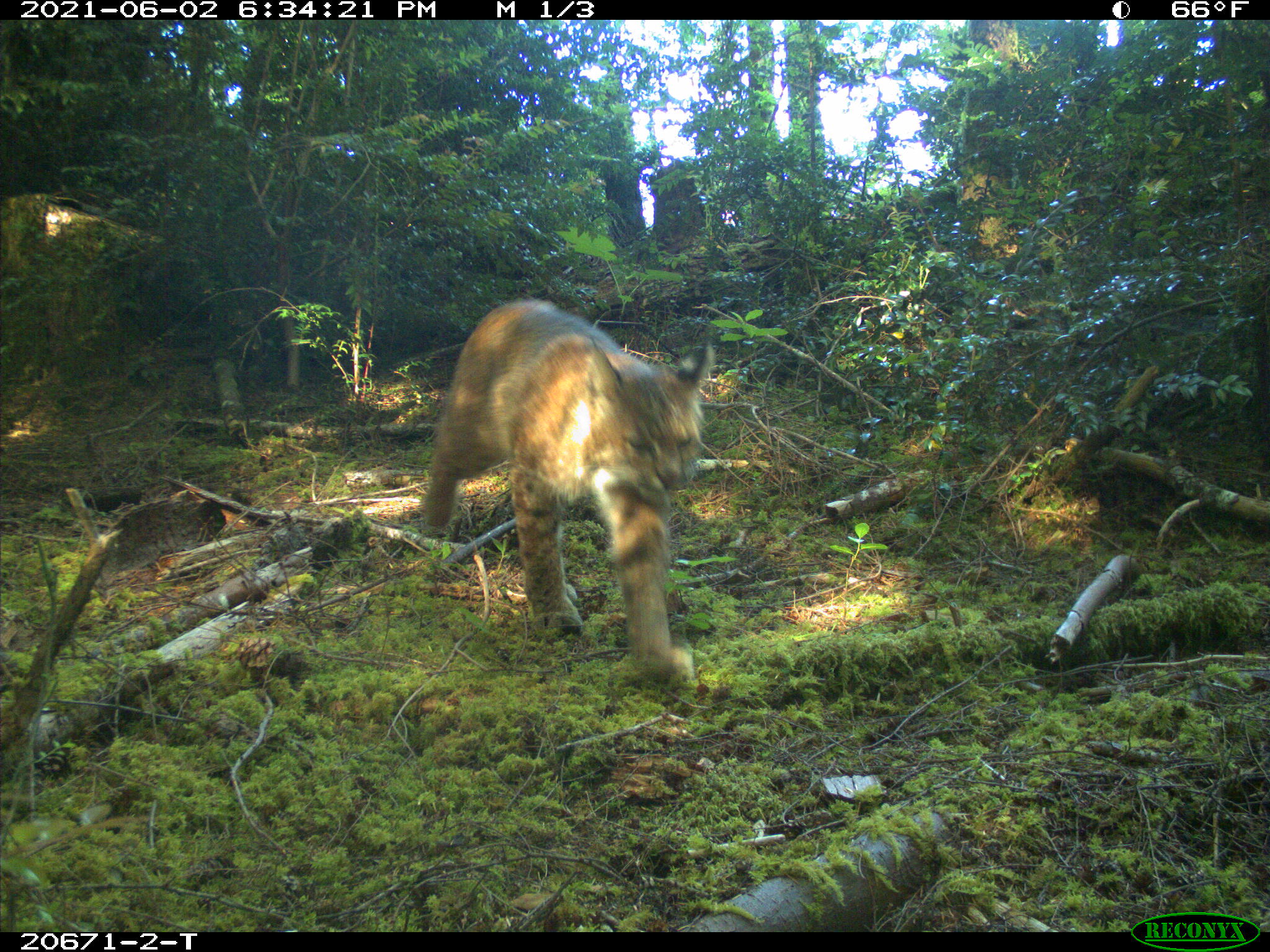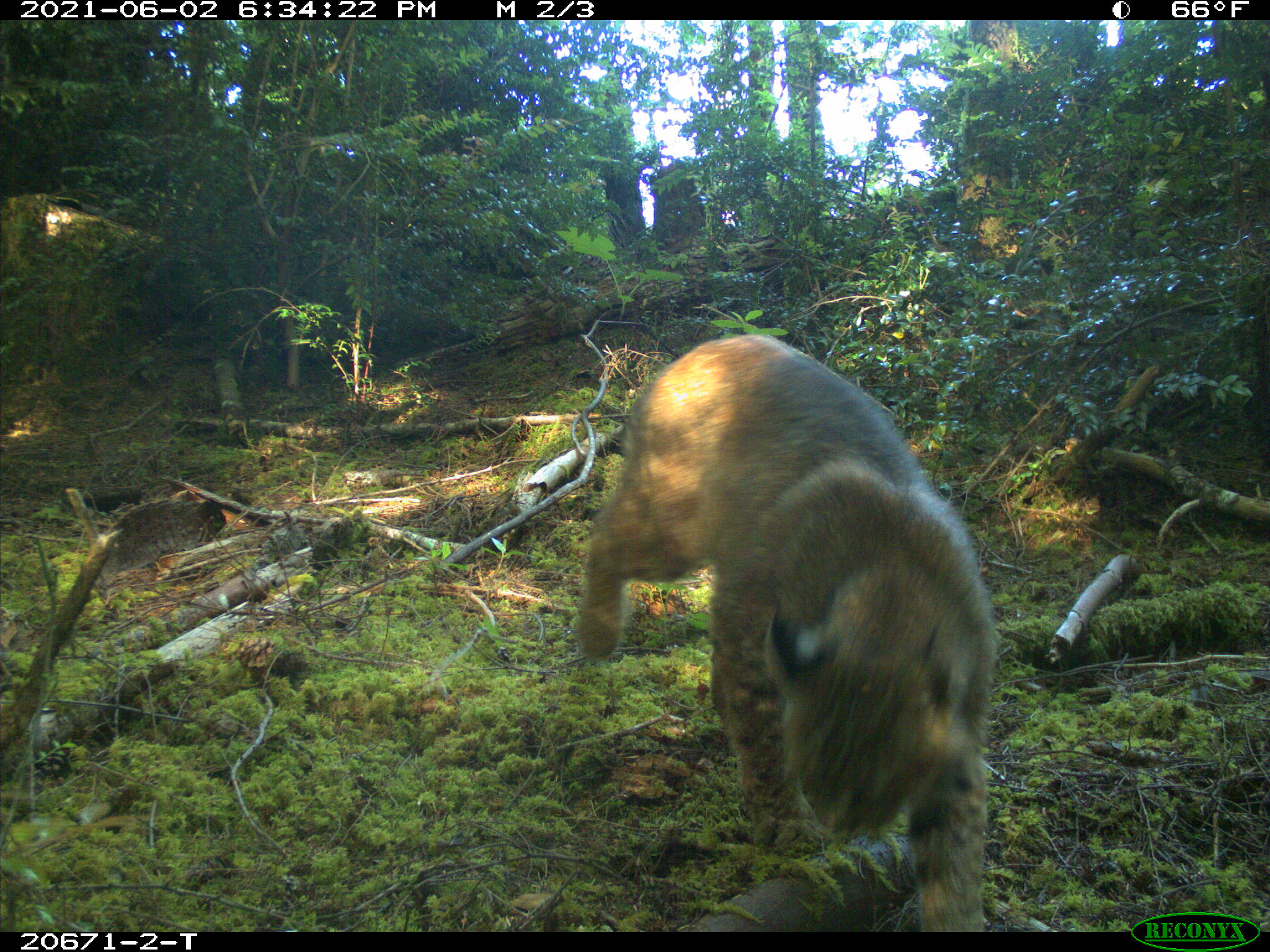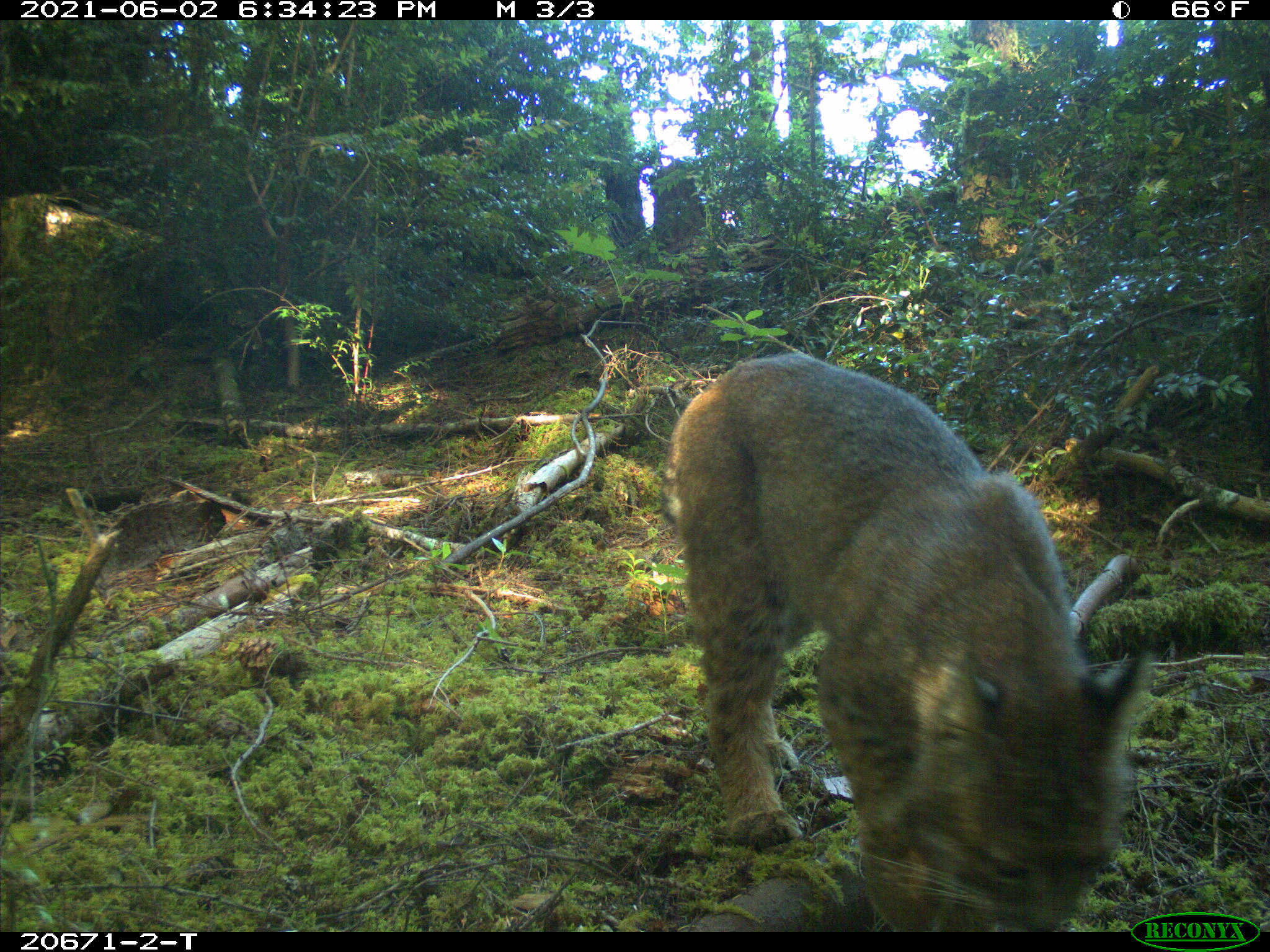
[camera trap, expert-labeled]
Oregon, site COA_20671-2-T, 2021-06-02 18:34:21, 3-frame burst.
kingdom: Animalia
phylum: Chordata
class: Mammalia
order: Carnivora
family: Felidae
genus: Lynx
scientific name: Lynx rufus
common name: bobcat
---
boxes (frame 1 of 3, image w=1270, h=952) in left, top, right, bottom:
bobcat: 393, 284, 746, 699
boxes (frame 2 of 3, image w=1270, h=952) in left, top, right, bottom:
bobcat: 564, 319, 1012, 929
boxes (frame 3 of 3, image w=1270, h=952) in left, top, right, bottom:
bobcat: 651, 338, 1125, 929